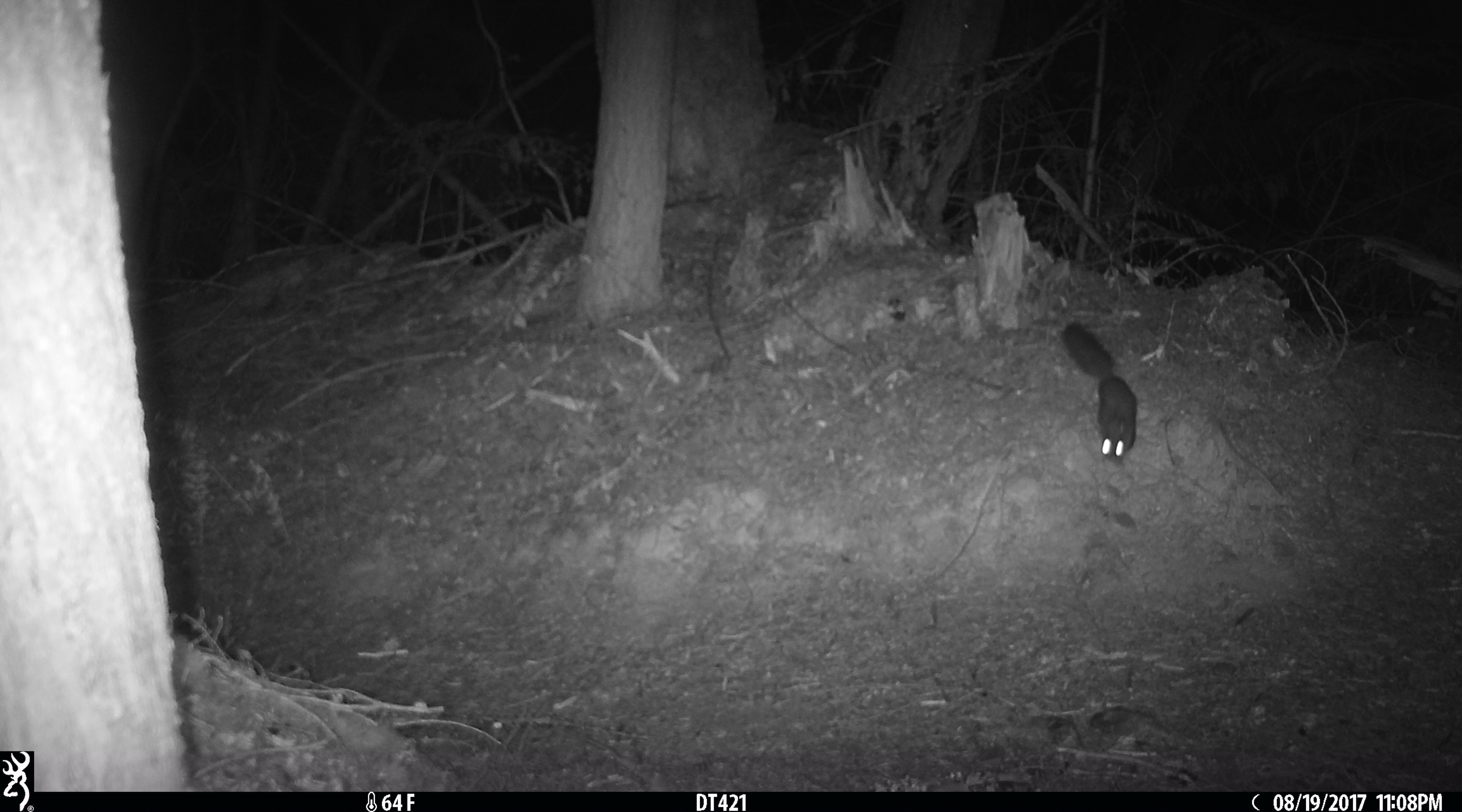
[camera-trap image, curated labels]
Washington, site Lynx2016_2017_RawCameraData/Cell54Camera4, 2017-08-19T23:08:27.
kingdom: Animalia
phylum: Chordata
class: Mammalia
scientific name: Mammalia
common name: small mammal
Small mammal (Mammalia). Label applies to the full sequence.